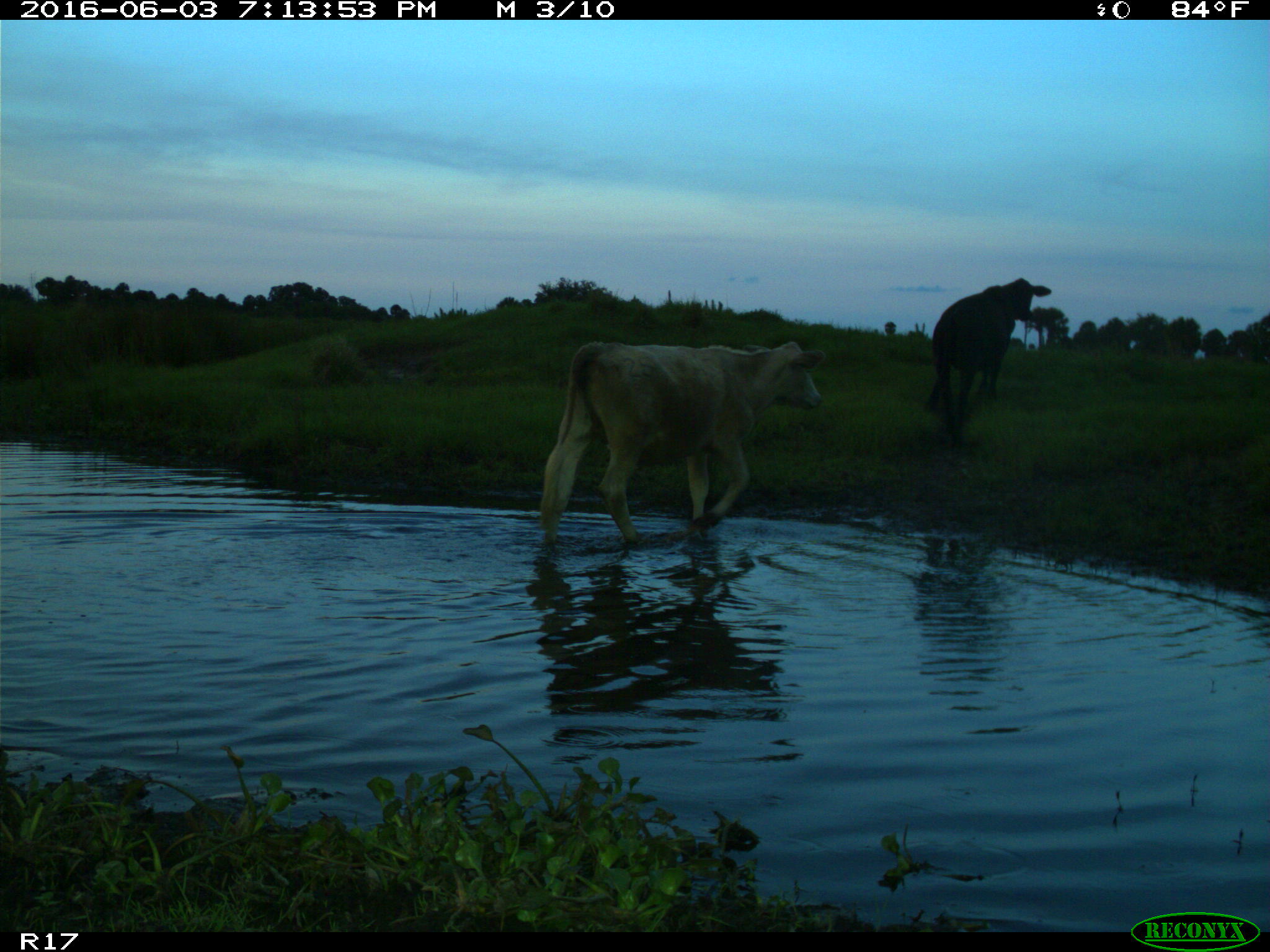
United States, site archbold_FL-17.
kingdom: Animalia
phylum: Chordata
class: Mammalia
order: Artiodactyla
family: Bovidae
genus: Bos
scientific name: Bos taurus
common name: domestic cow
Bos taurus (domestic cow).